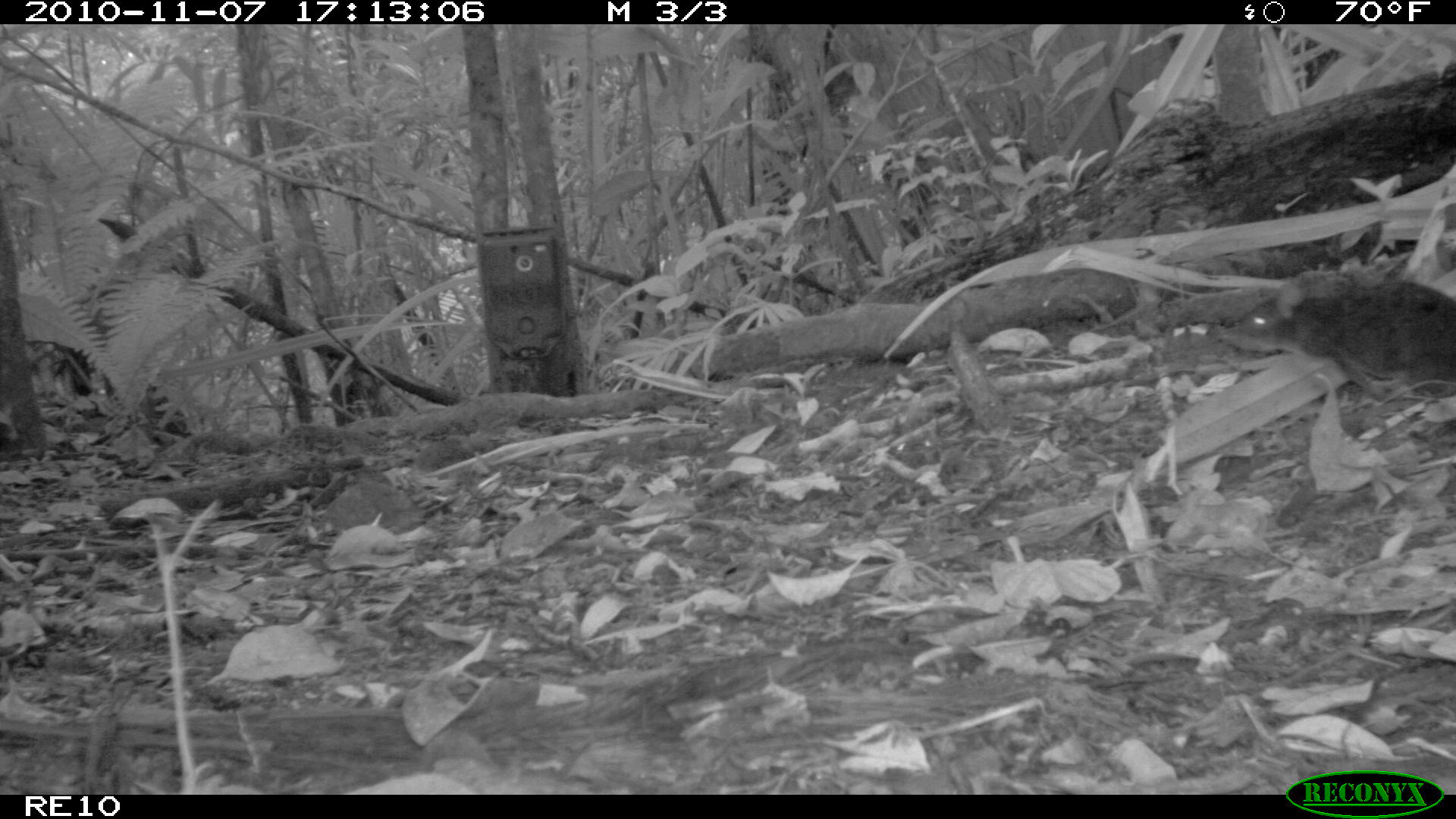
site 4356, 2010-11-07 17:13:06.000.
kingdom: Animalia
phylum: Chordata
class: Mammalia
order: Rodentia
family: Muridae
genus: Rattus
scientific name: Rattus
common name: rodent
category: unknown rat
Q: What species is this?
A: Unknown rat (rodent) (Rattus).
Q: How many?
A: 1.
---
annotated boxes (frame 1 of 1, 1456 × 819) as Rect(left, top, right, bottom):
unknown rat: Rect(1224, 271, 1456, 397)